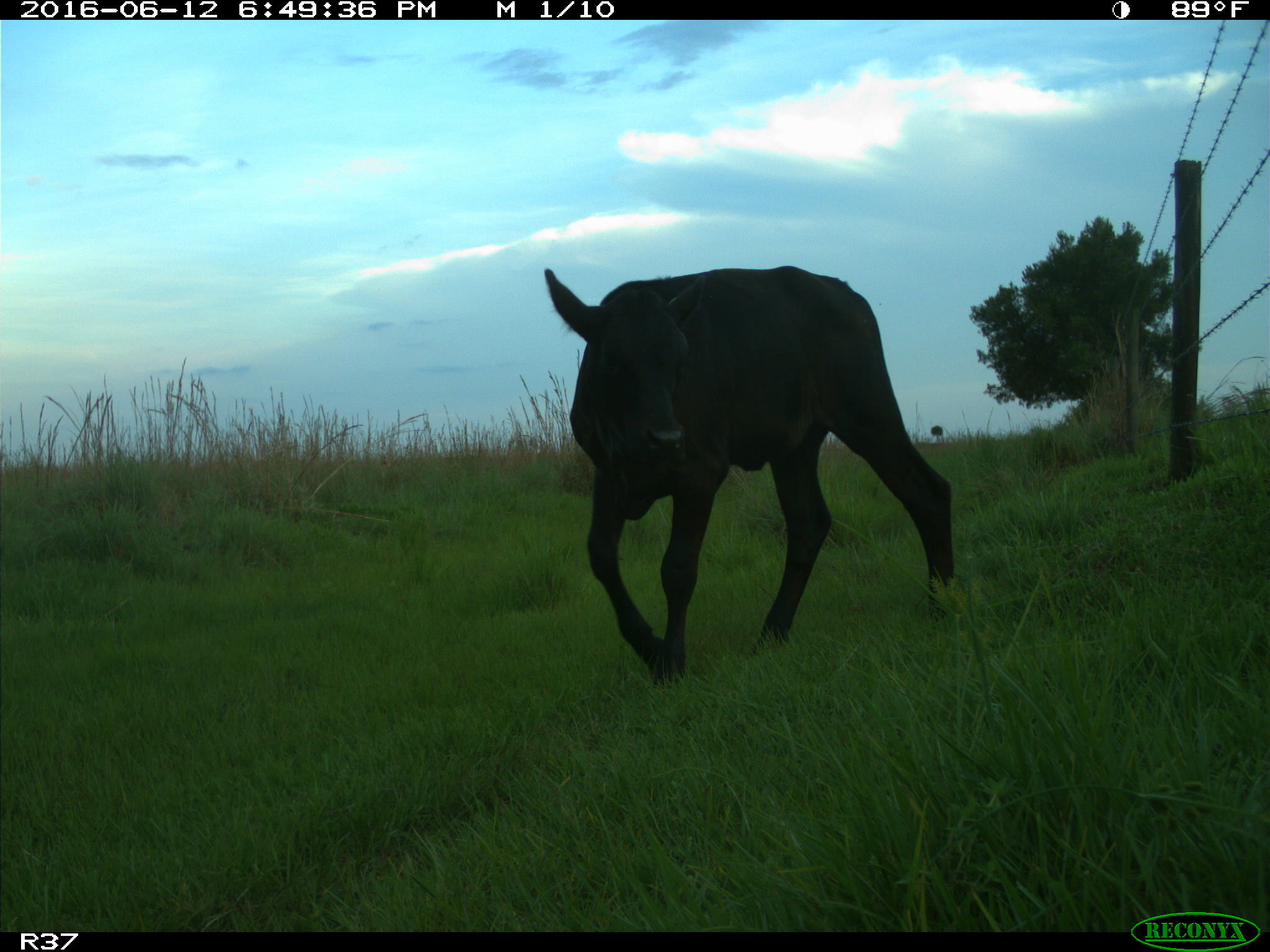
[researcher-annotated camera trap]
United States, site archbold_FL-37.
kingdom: Animalia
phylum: Chordata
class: Mammalia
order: Artiodactyla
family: Bovidae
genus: Bos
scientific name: Bos taurus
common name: domestic cow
Bos taurus (domestic cow).